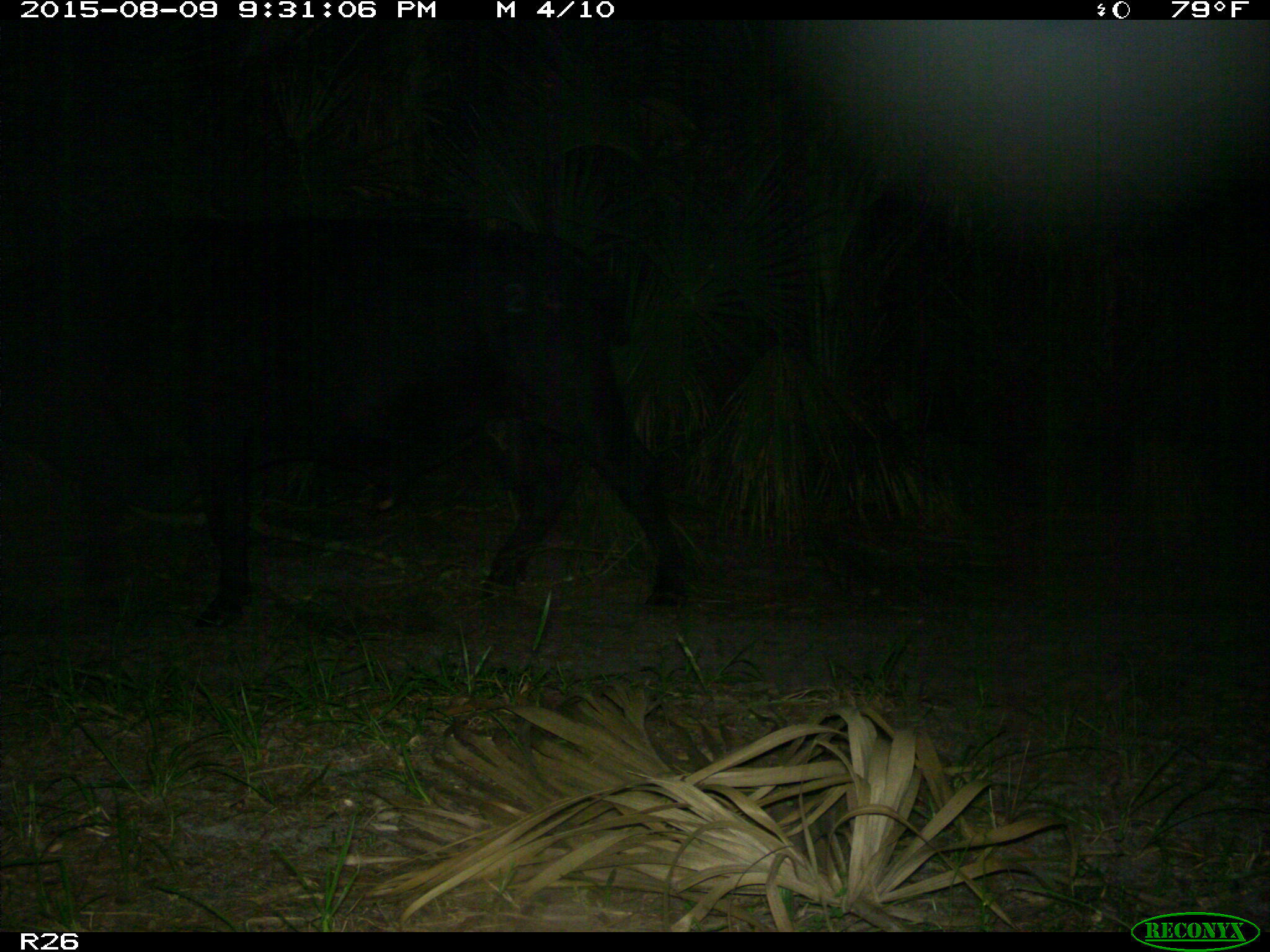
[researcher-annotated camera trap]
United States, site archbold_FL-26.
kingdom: Animalia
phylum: Chordata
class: Mammalia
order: Artiodactyla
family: Bovidae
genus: Bos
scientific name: Bos taurus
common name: domestic cow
Bos taurus (domestic cow).